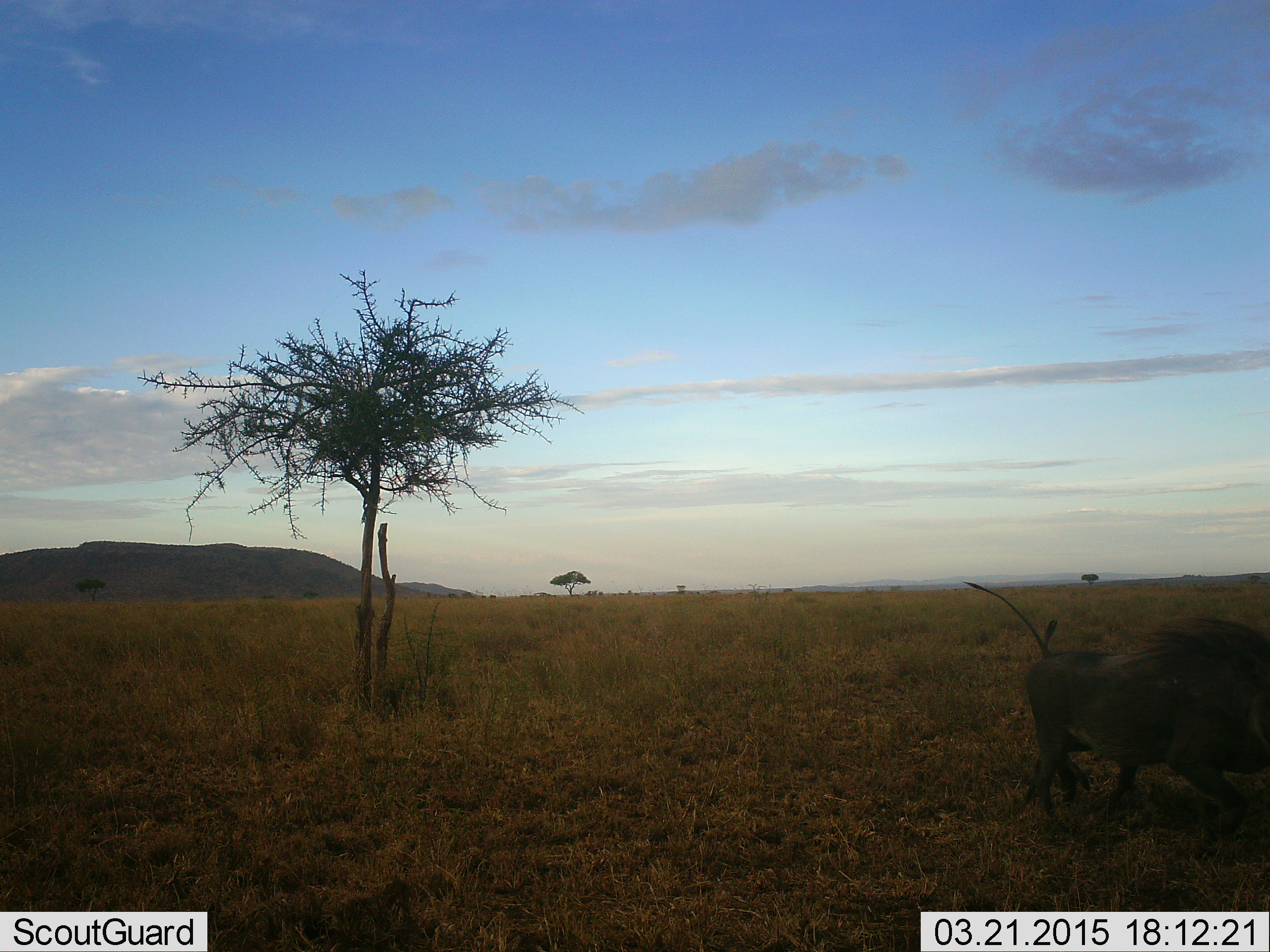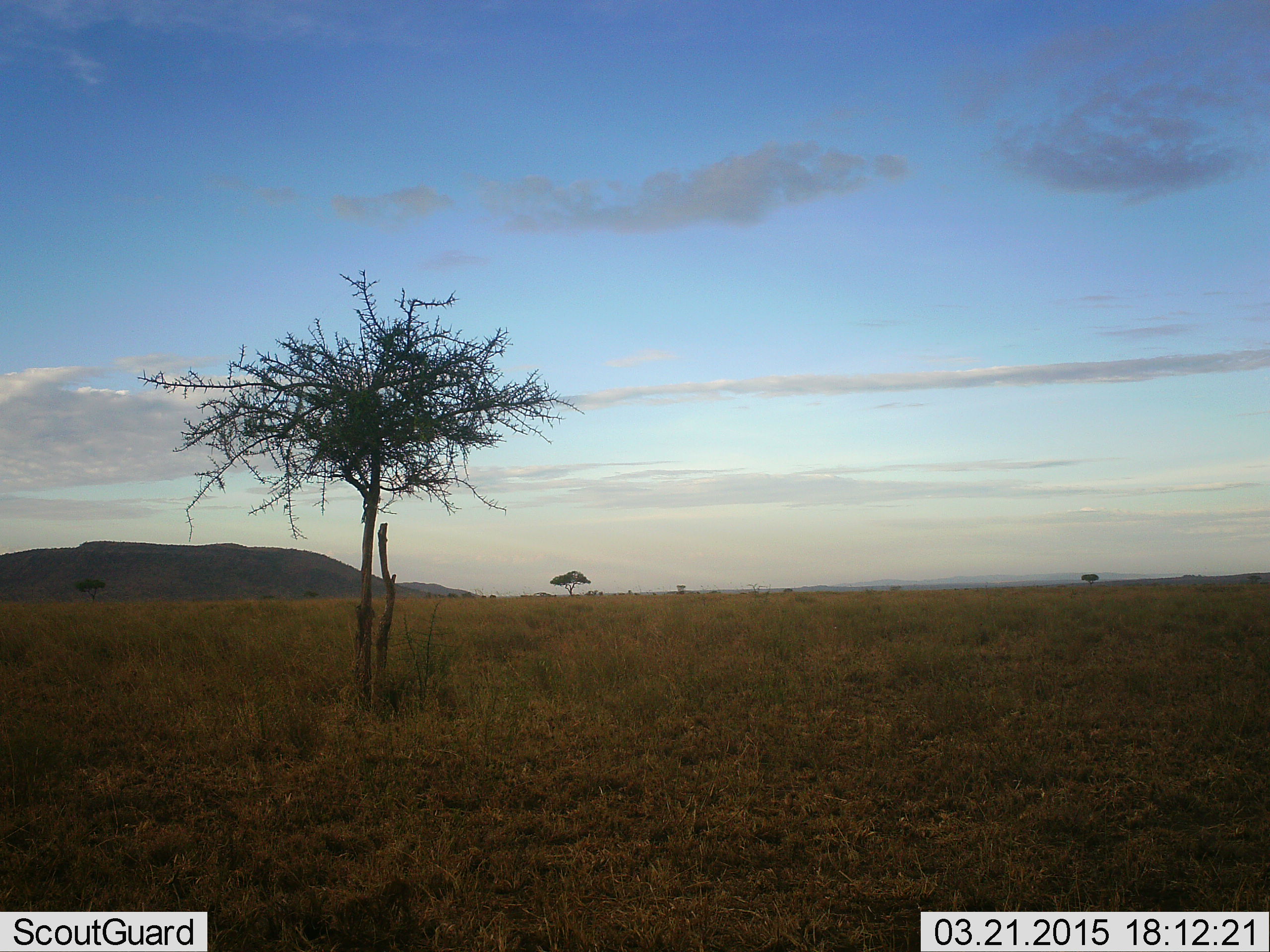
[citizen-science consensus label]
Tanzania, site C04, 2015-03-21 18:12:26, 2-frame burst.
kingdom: Animalia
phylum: Chordata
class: Mammalia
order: Artiodactyla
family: Suidae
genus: Phacochoerus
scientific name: Phacochoerus africanus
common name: warthog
Warthog (Phacochoerus africanus), count 1. Behavior (volunteer vote fractions): standing 0%, resting 0%, moving 100%, interacting 0%. Young present (vote fraction): 0%. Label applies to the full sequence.